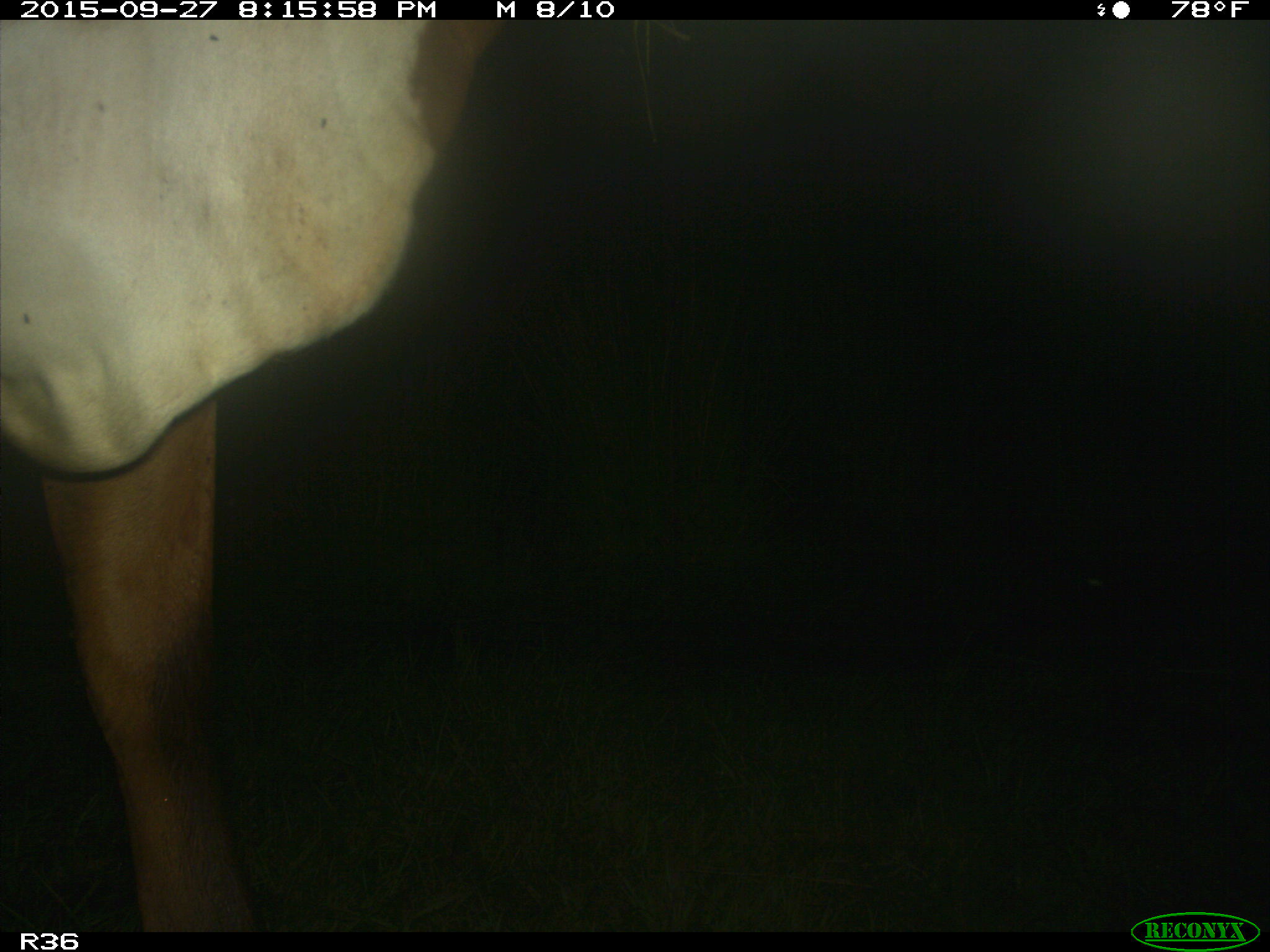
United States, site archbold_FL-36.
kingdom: Animalia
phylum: Chordata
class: Mammalia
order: Artiodactyla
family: Bovidae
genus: Bos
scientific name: Bos taurus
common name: domestic cow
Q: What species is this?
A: Bos taurus (domestic cow).